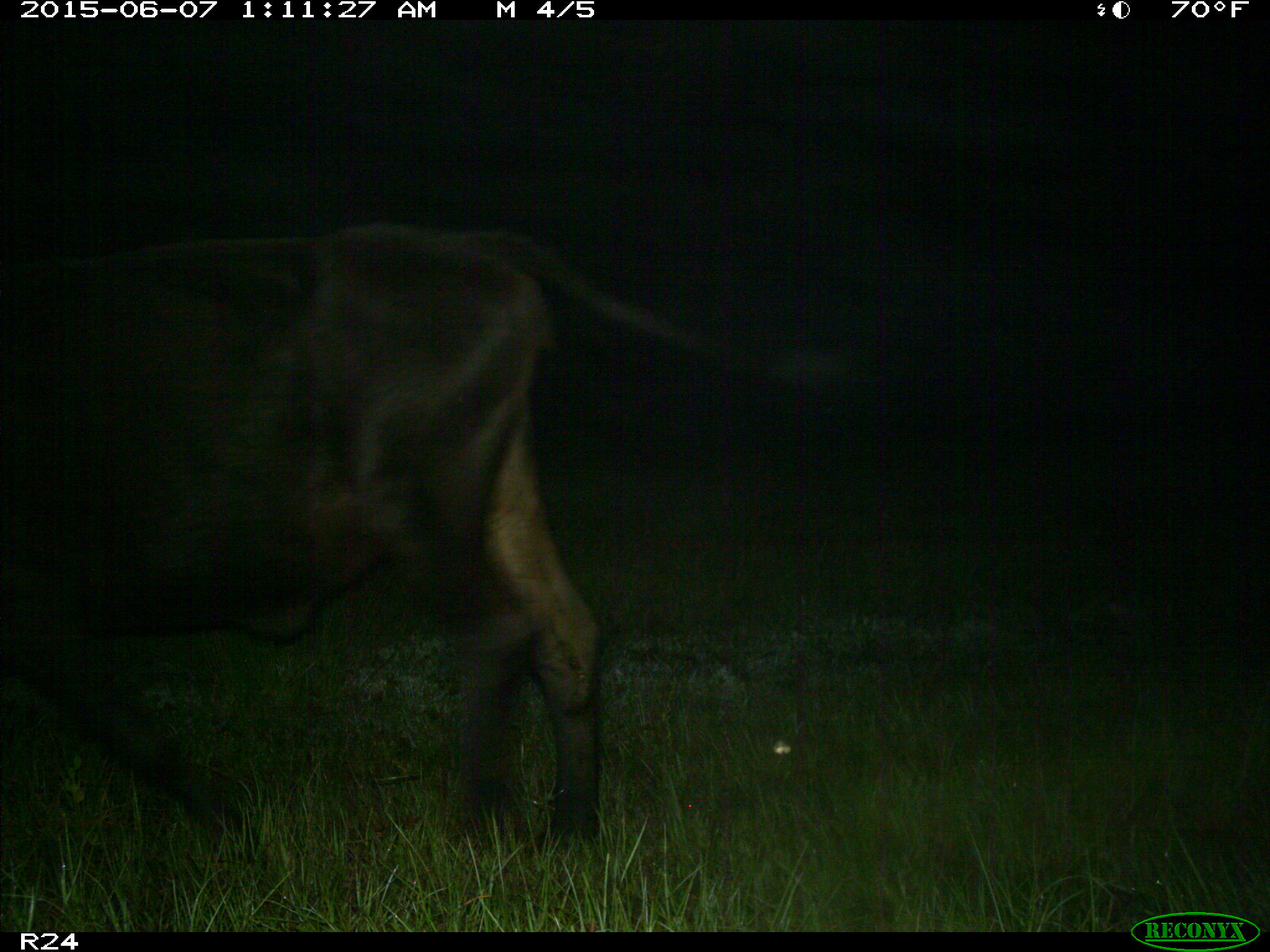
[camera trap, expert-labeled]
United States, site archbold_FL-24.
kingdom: Animalia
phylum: Chordata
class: Mammalia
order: Artiodactyla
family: Bovidae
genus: Bos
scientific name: Bos taurus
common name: domestic cow